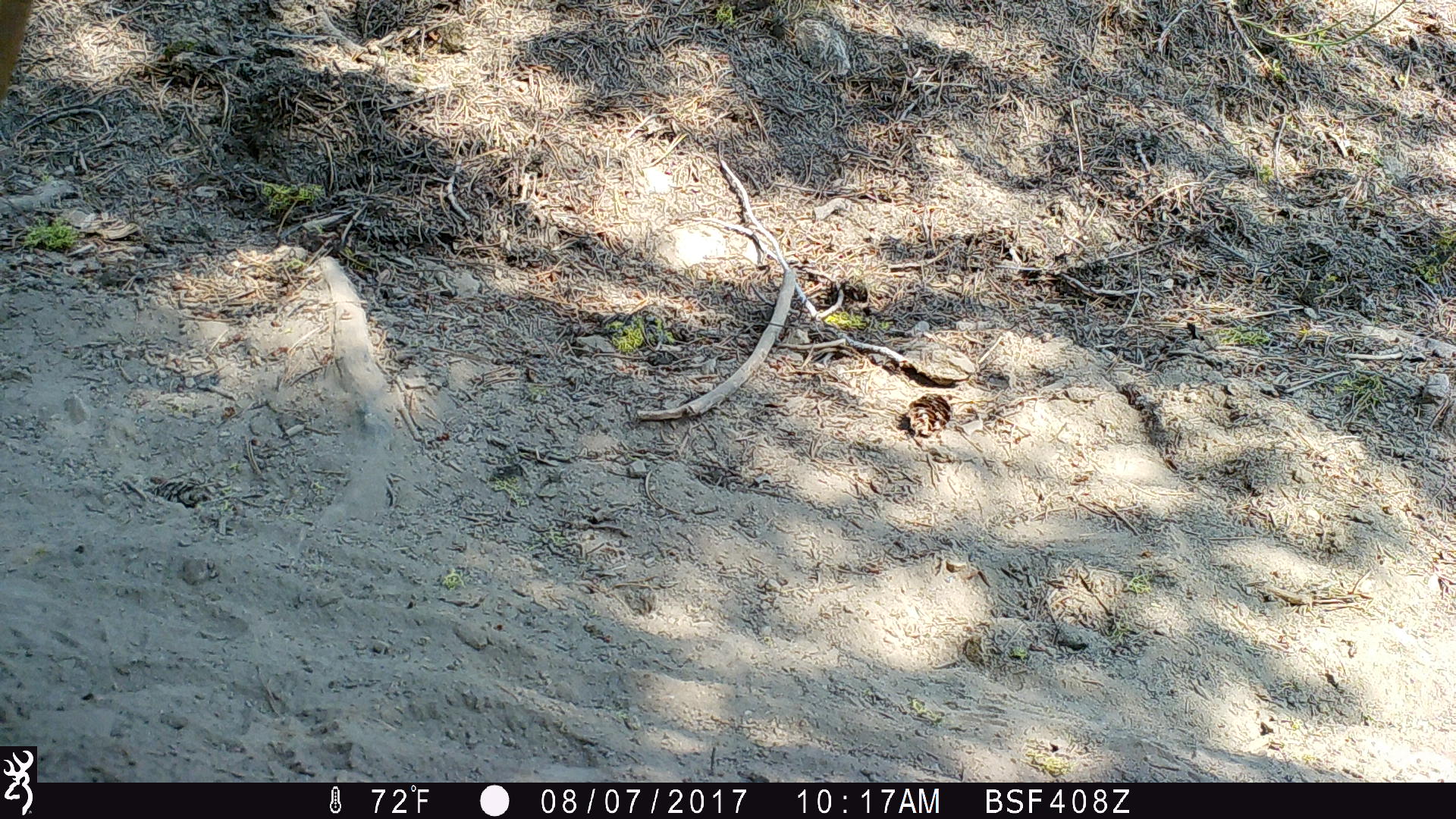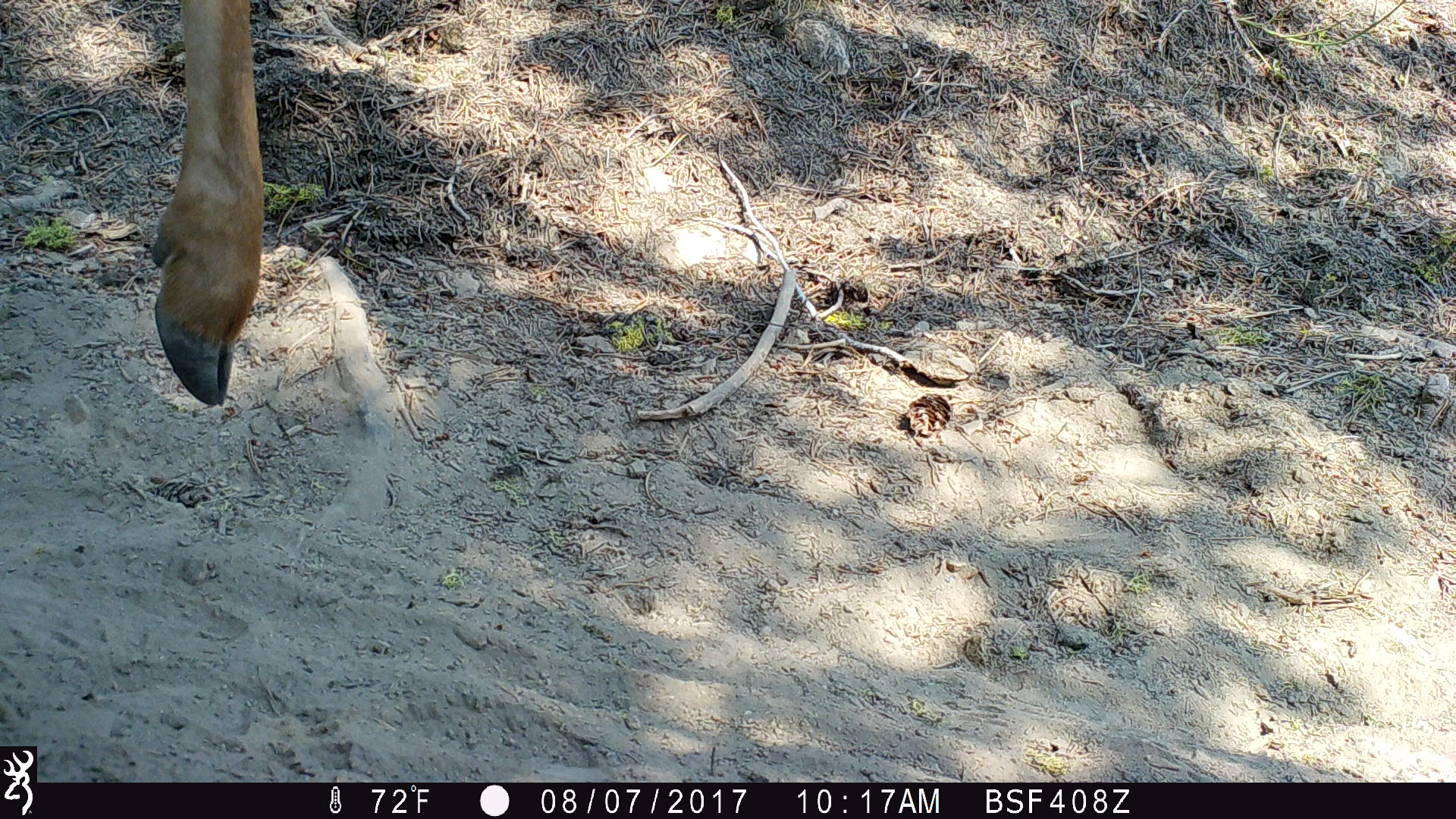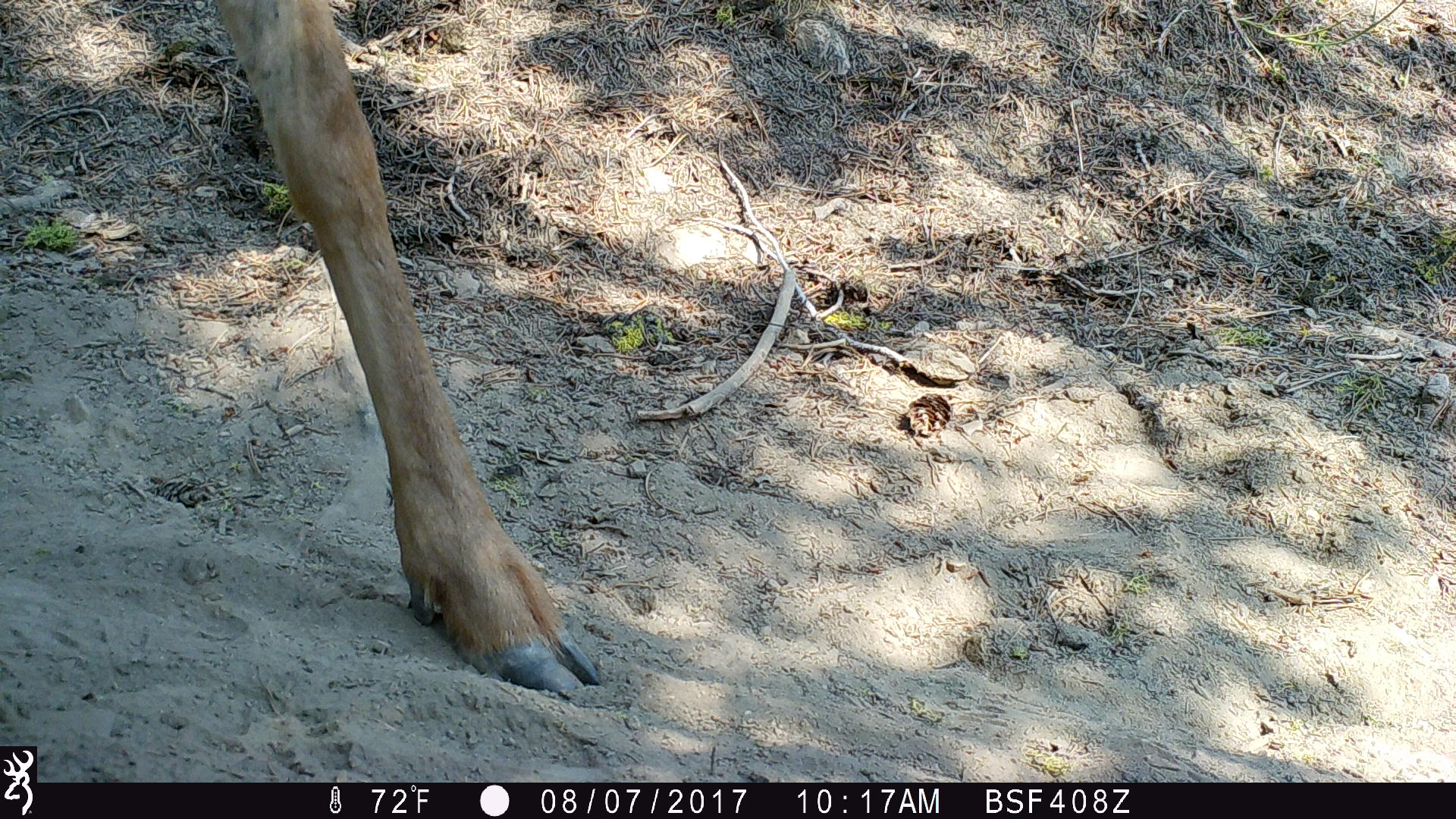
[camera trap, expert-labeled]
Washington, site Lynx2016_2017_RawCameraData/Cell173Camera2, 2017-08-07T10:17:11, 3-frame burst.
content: unidentified animal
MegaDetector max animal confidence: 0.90